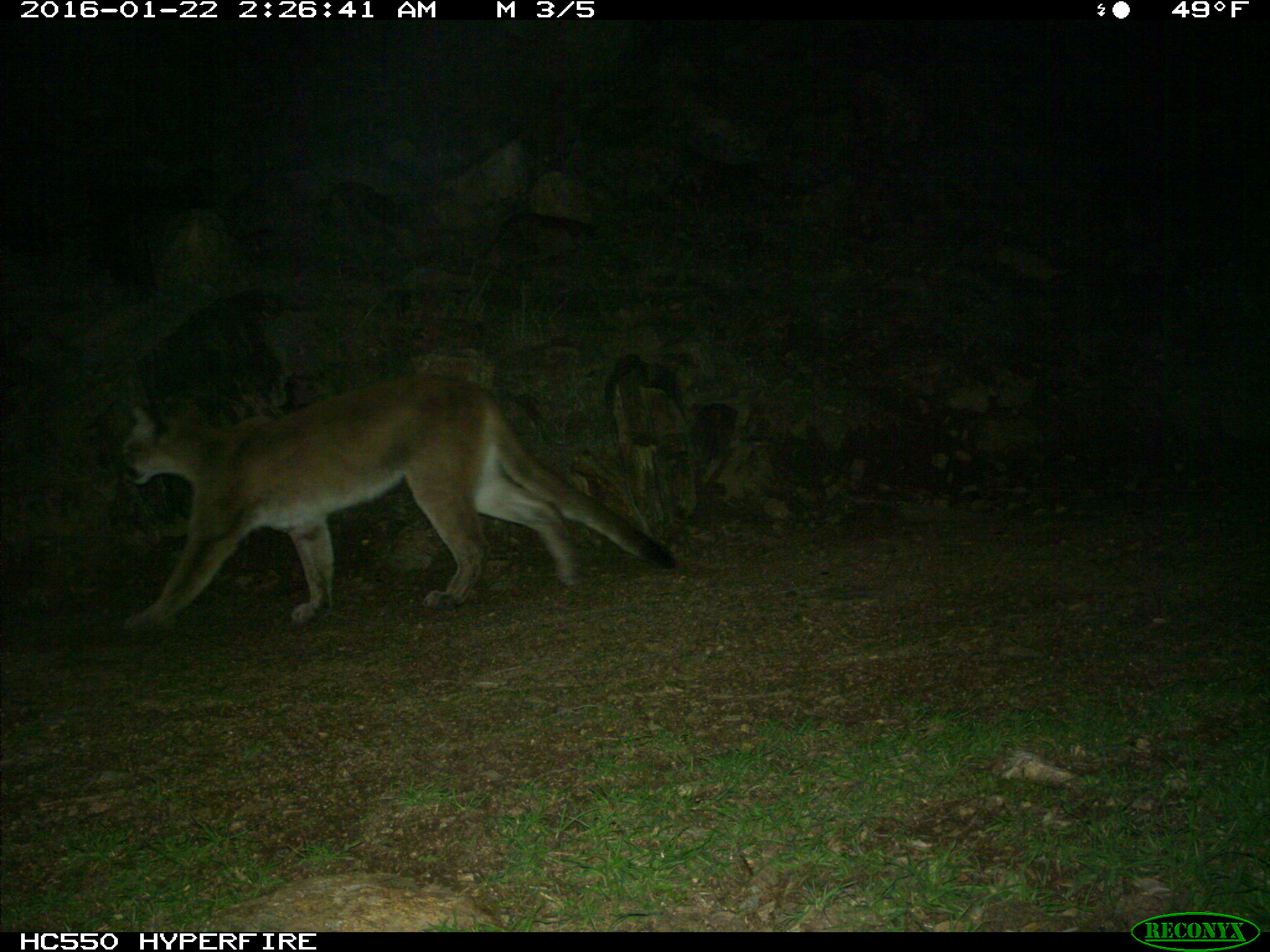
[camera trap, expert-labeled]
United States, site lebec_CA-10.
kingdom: Animalia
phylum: Chordata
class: Mammalia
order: Carnivora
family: Felidae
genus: Puma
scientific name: Puma concolor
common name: mountain lion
Puma concolor (mountain lion).